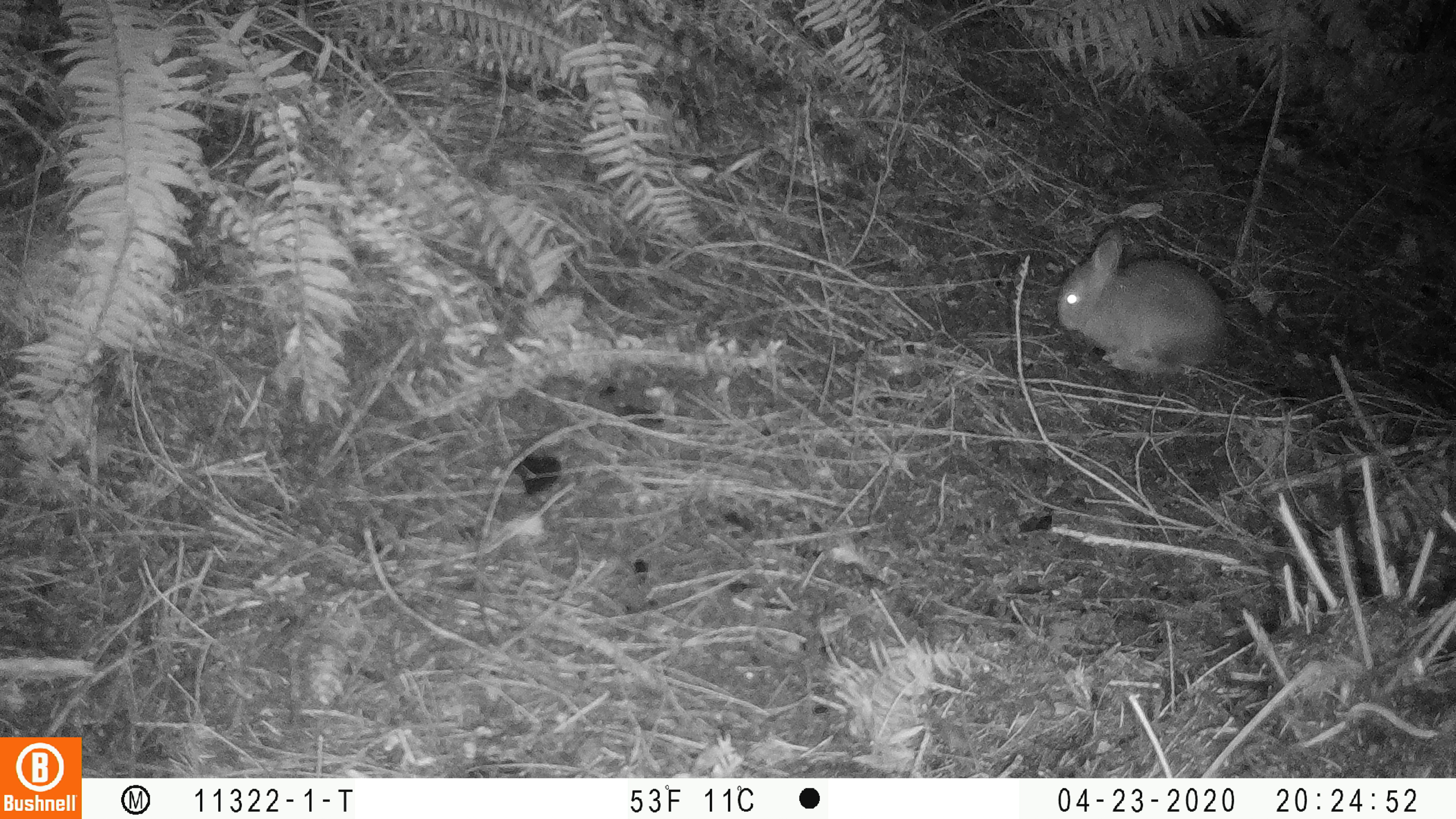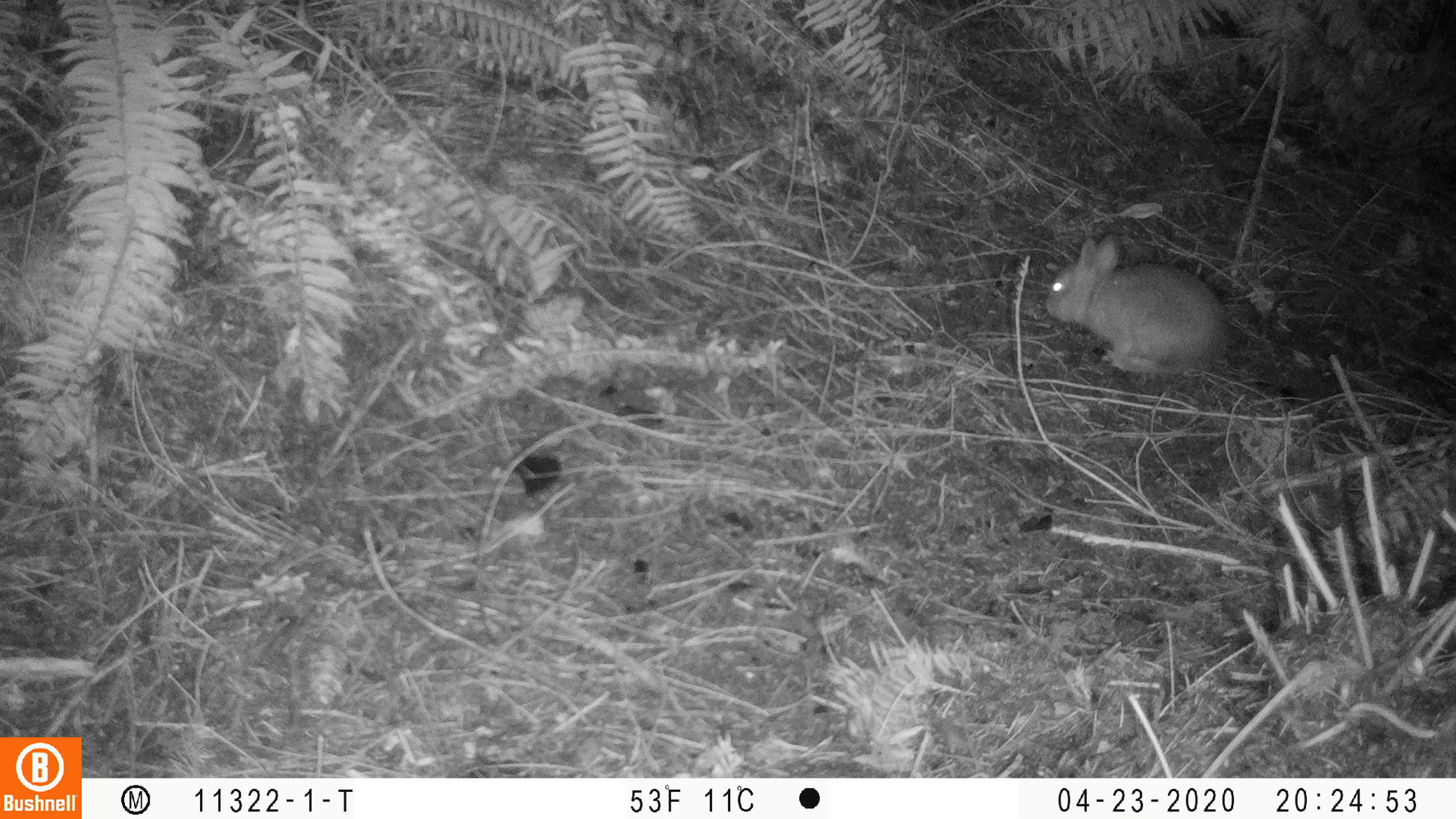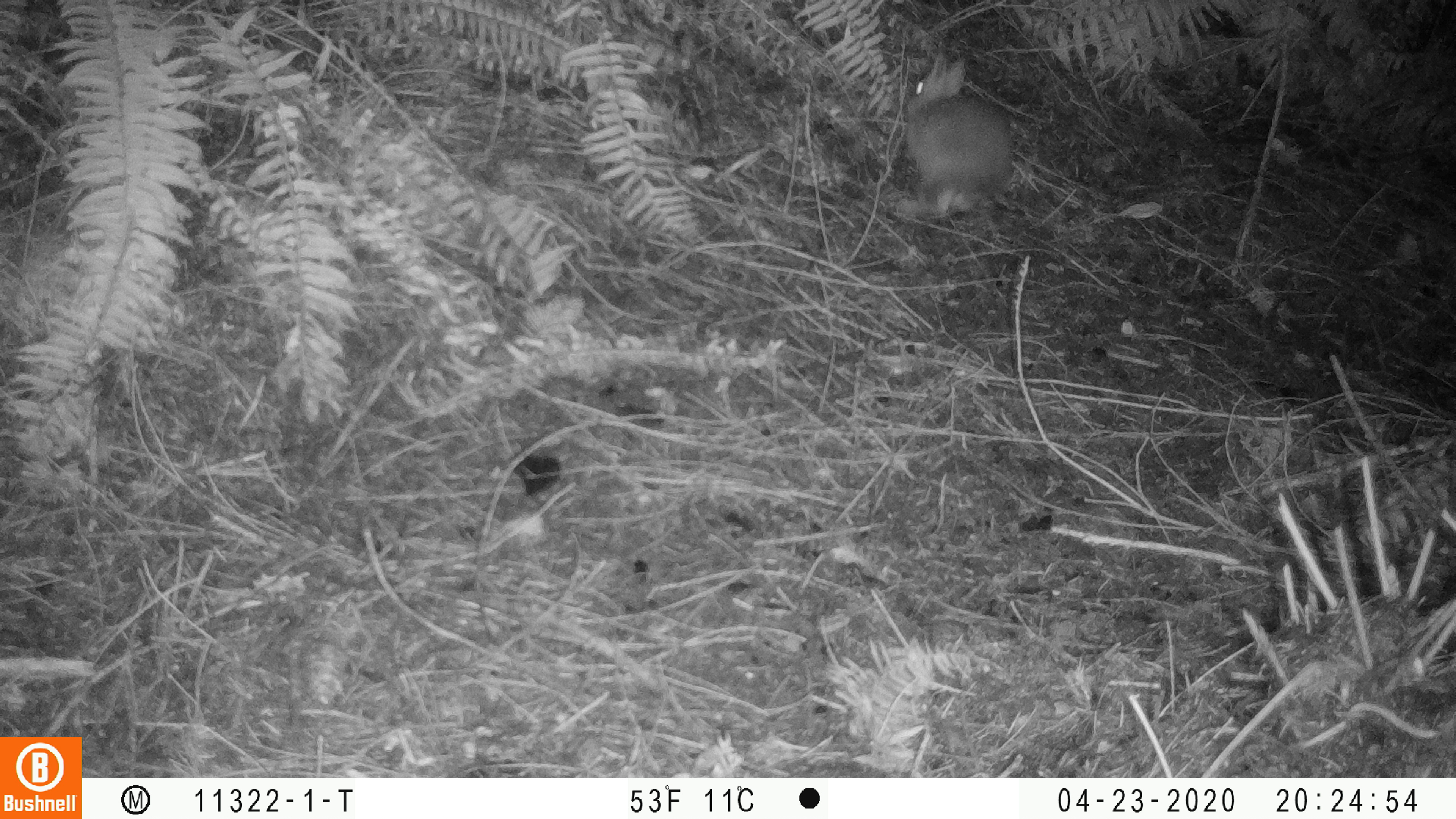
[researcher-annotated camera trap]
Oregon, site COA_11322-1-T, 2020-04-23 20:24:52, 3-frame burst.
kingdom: Animalia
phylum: Chordata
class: Mammalia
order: Lagomorpha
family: Leporidae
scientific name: Leporidae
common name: hares and rabbits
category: leporidae family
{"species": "leporidae family (hares and rabbits) (Leporidae)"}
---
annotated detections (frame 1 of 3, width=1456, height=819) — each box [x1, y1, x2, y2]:
leporidae family: [1049, 226, 1241, 388]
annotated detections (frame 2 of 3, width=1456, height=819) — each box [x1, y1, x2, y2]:
leporidae family: [1042, 228, 1241, 399]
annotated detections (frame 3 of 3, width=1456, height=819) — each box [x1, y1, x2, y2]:
leporidae family: [892, 52, 1019, 221]